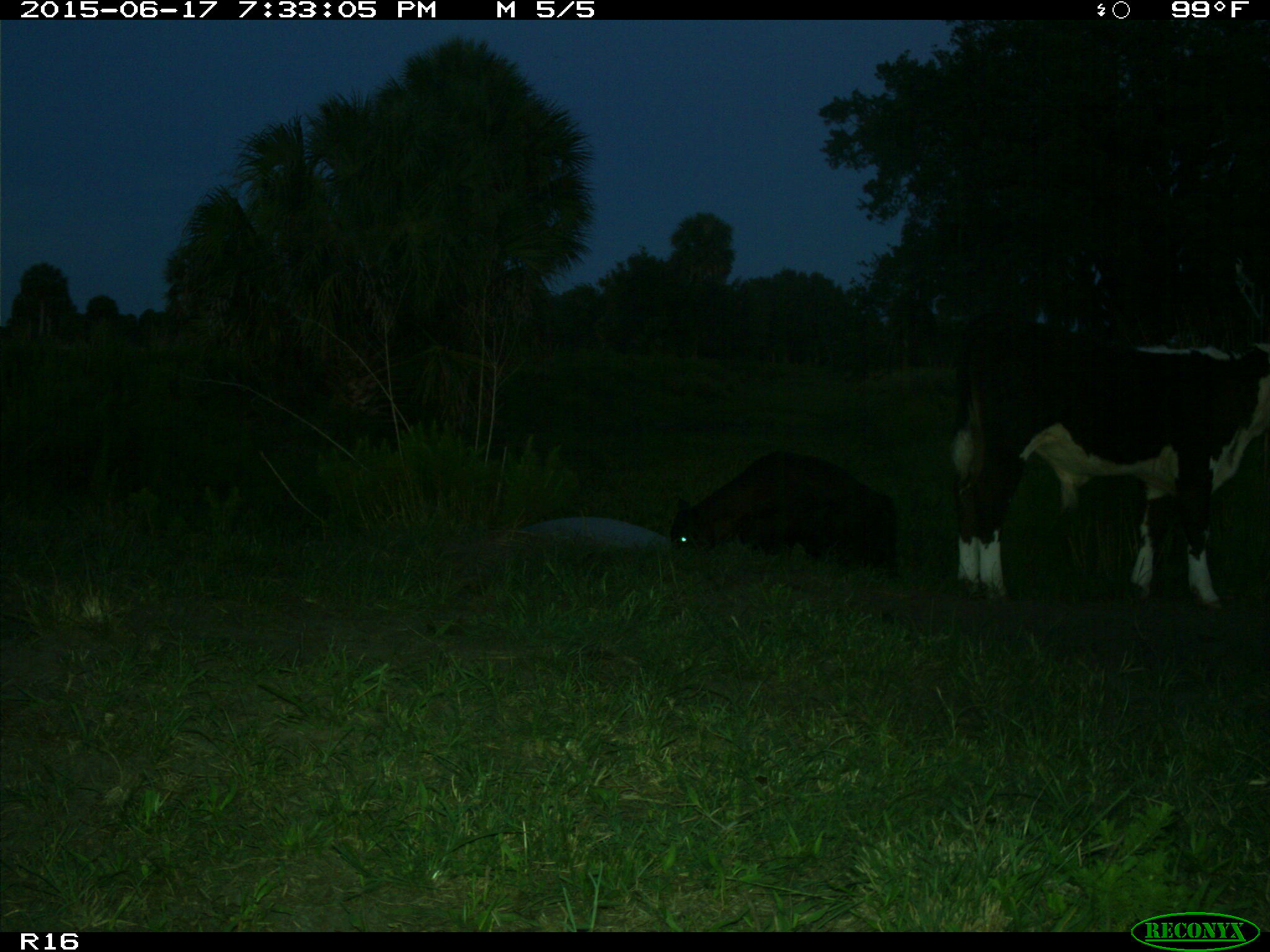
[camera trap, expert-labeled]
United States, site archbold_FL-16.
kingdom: Animalia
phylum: Chordata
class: Mammalia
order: Artiodactyla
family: Bovidae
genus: Bos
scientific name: Bos taurus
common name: domestic cow